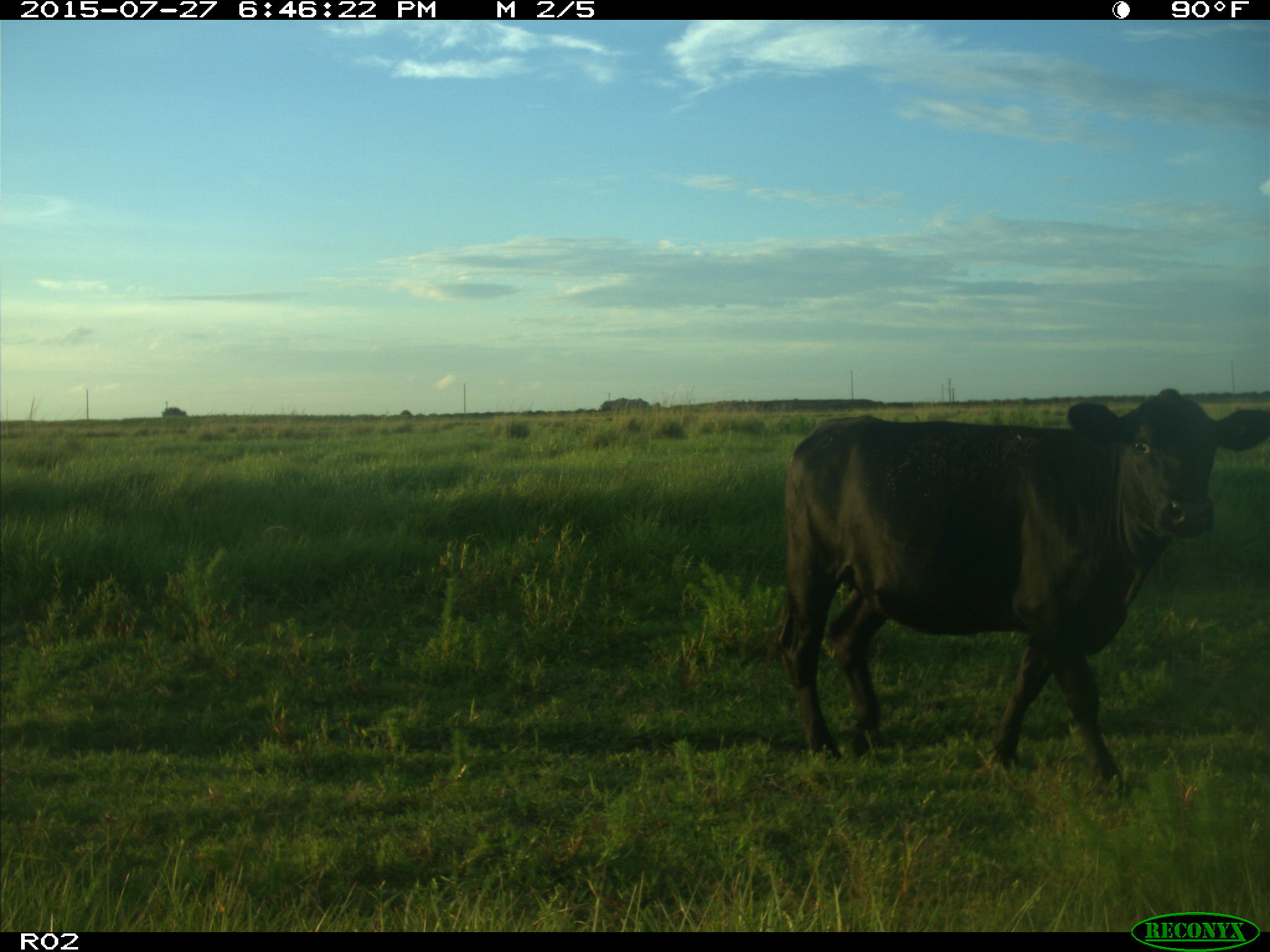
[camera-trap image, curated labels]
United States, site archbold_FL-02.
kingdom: Animalia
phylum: Chordata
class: Mammalia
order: Artiodactyla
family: Bovidae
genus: Bos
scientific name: Bos taurus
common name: domestic cow